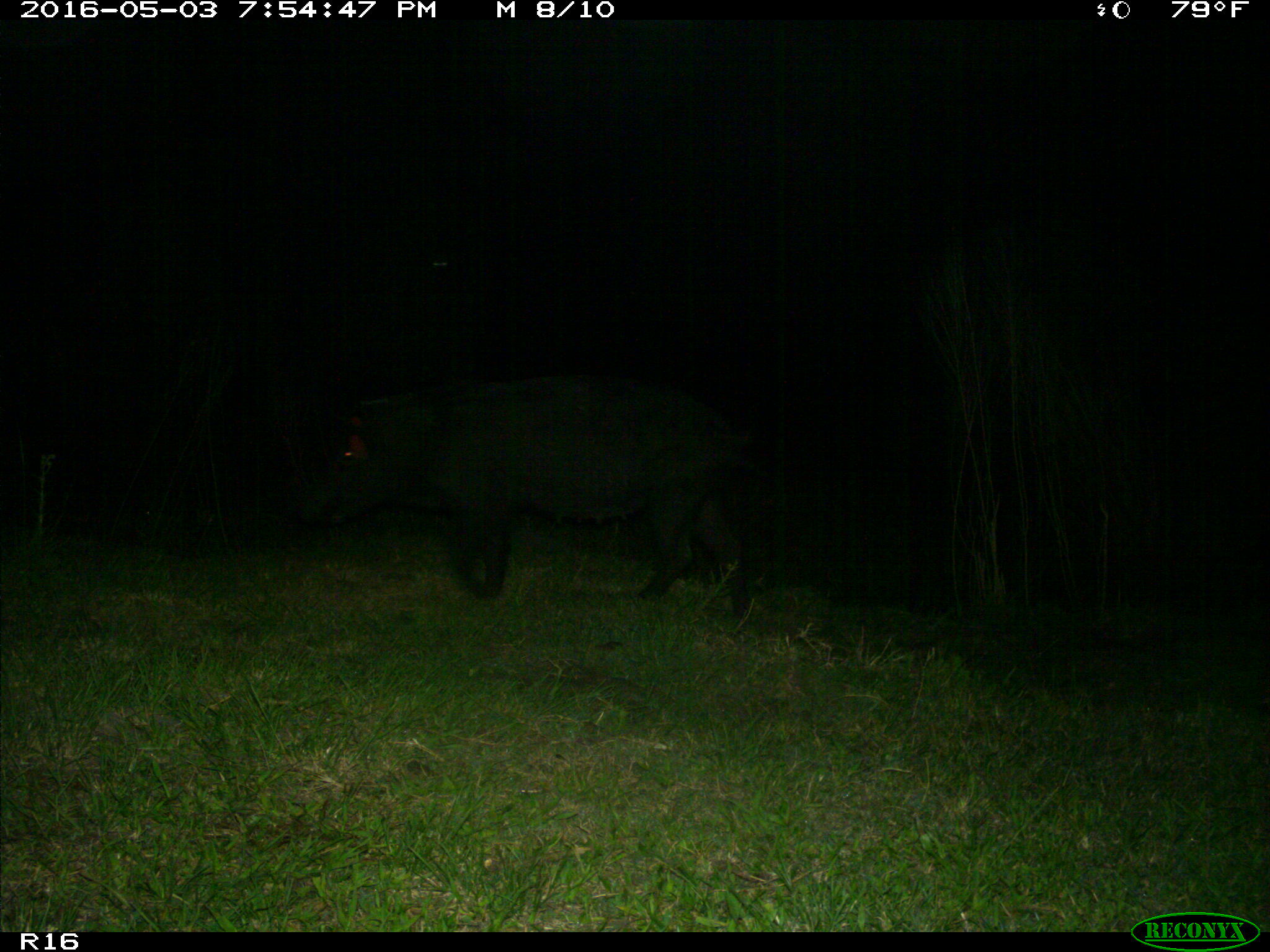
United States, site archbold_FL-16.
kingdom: Animalia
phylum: Chordata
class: Mammalia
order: Artiodactyla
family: Suidae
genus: Sus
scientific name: Sus scrofa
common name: wild boar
Sus scrofa (wild boar).